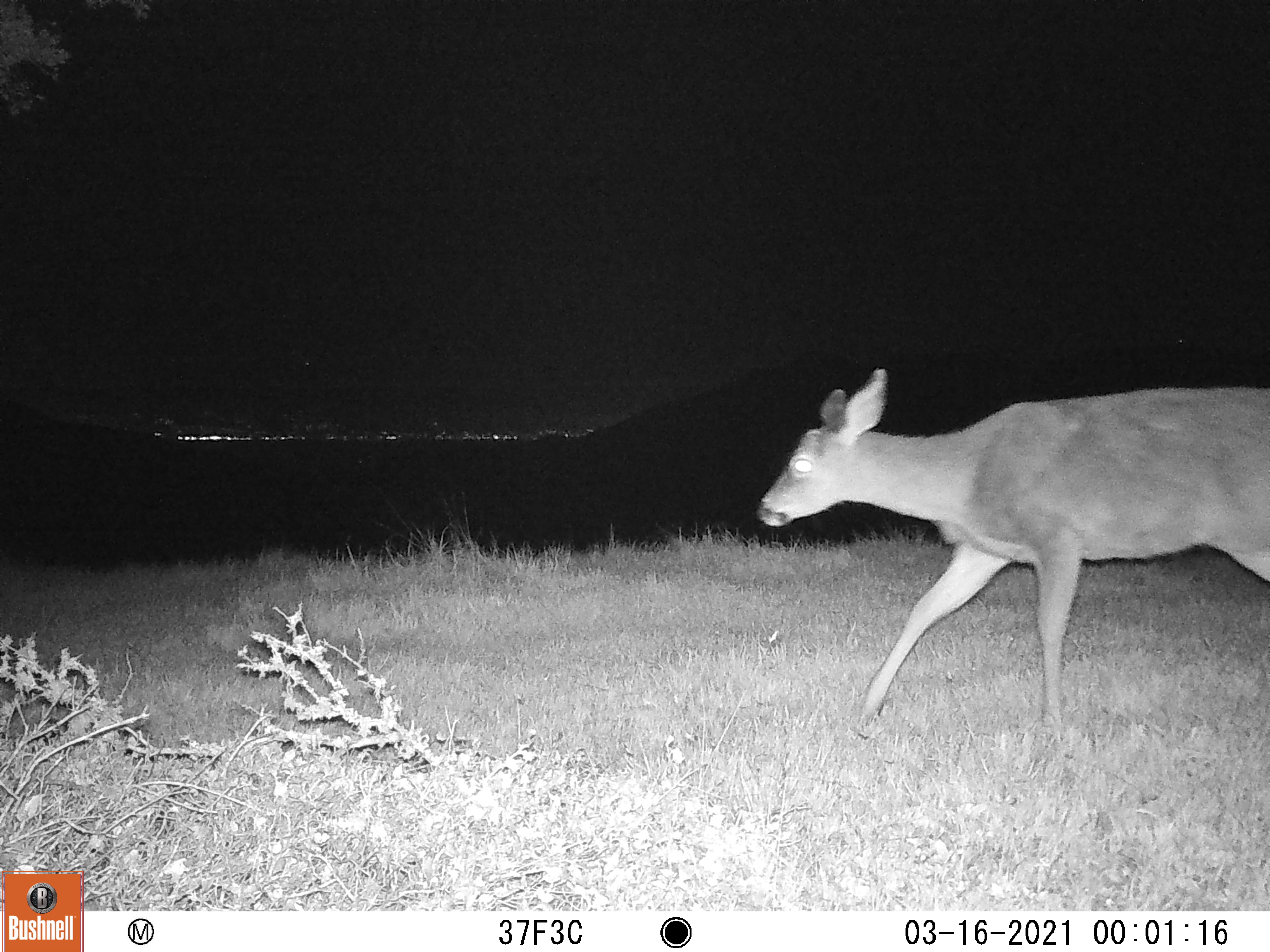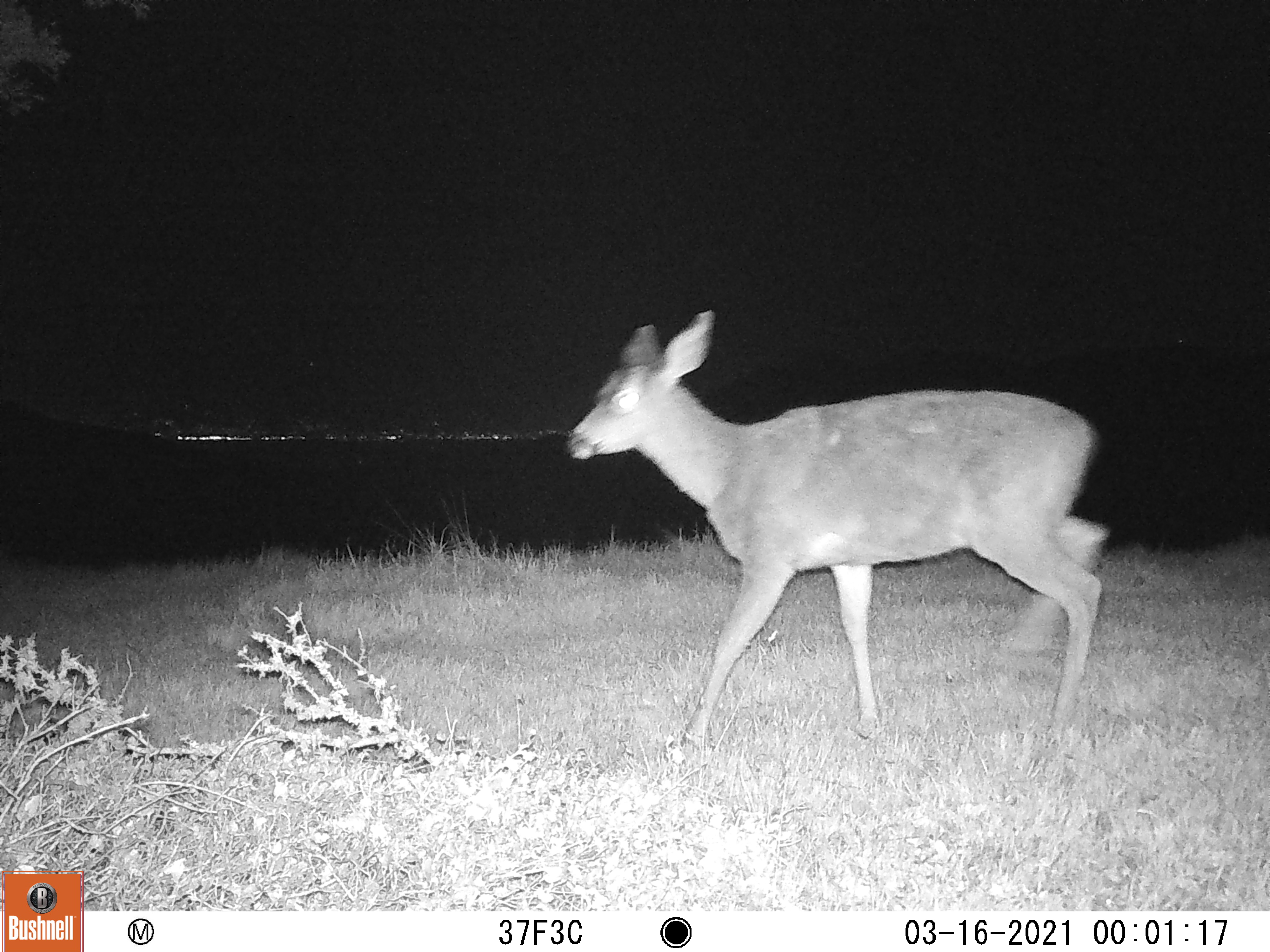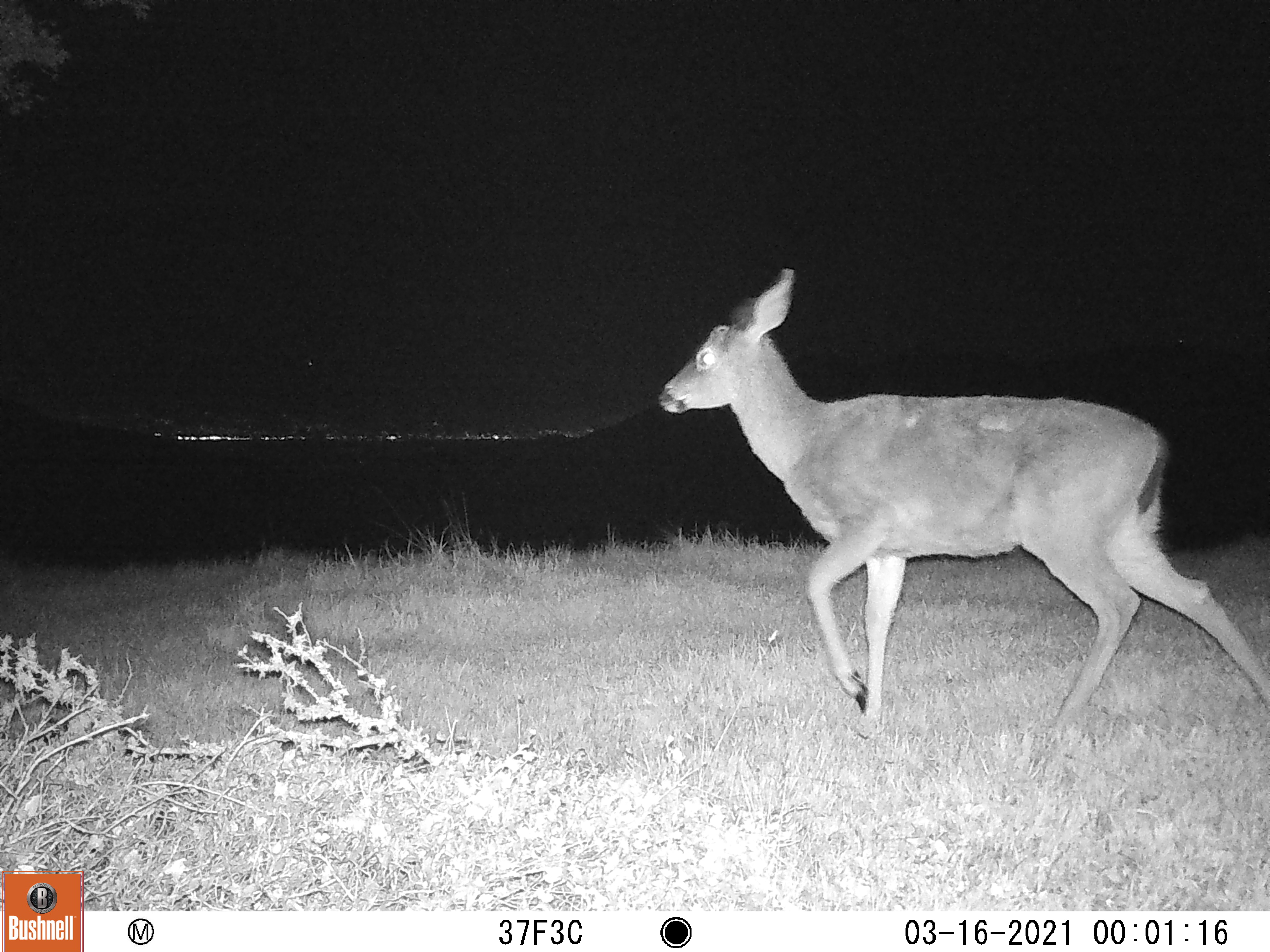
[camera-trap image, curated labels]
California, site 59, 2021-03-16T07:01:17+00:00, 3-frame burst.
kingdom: Animalia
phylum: Chordata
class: Mammalia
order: Artiodactyla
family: Cervidae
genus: Odocoileus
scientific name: Odocoileus hemionus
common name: mule deer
Mule deer (Odocoileus hemionus).